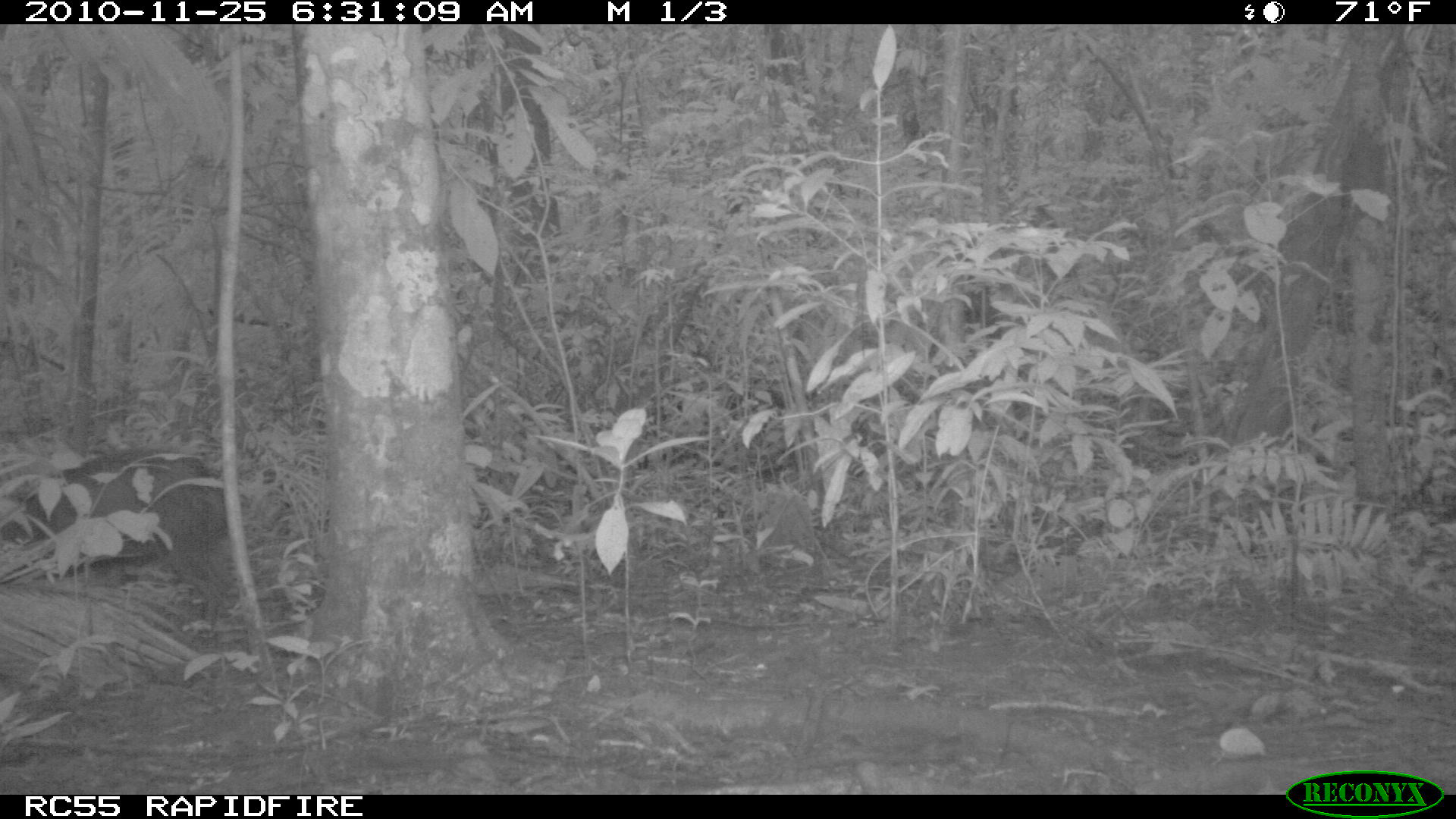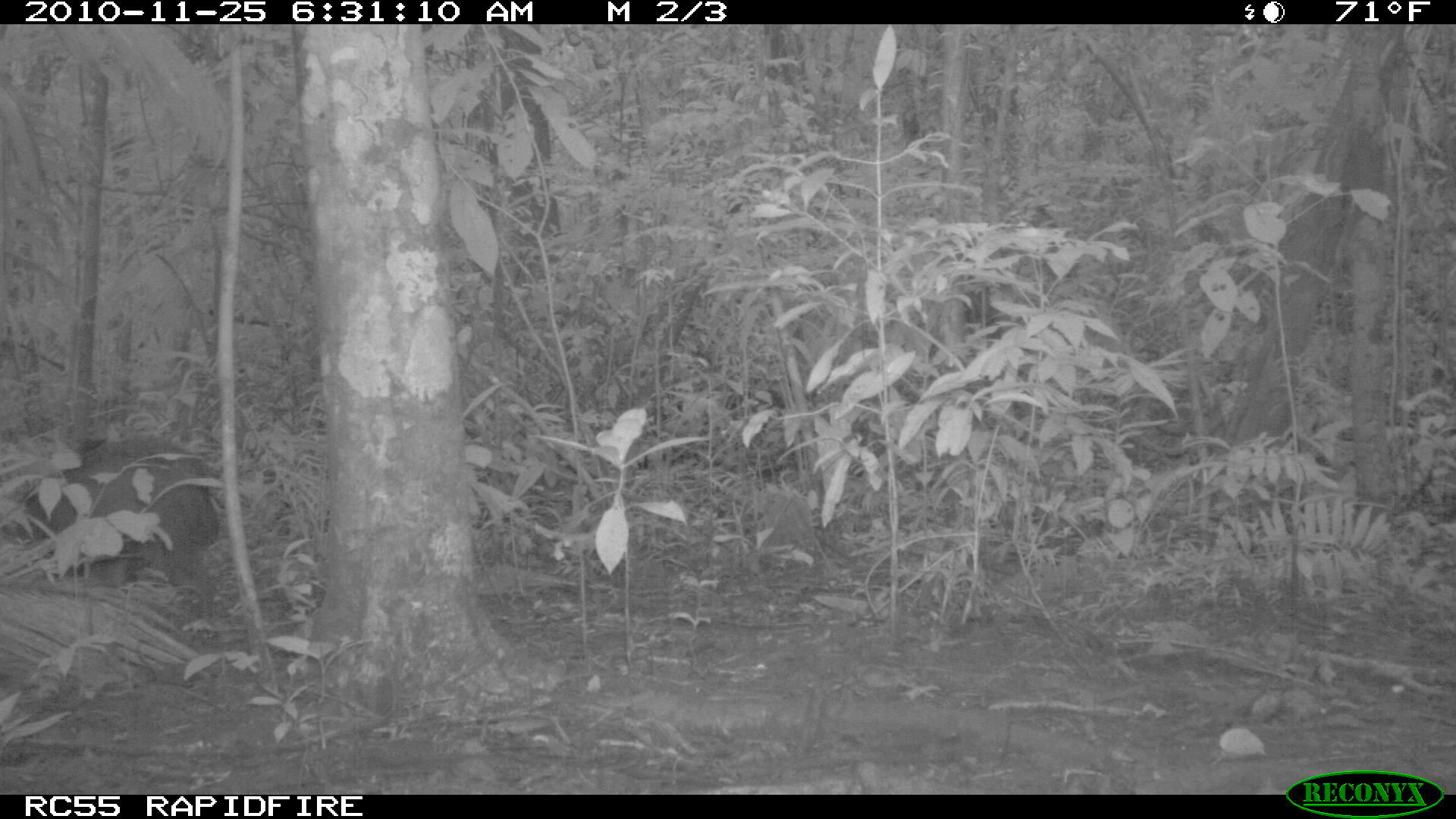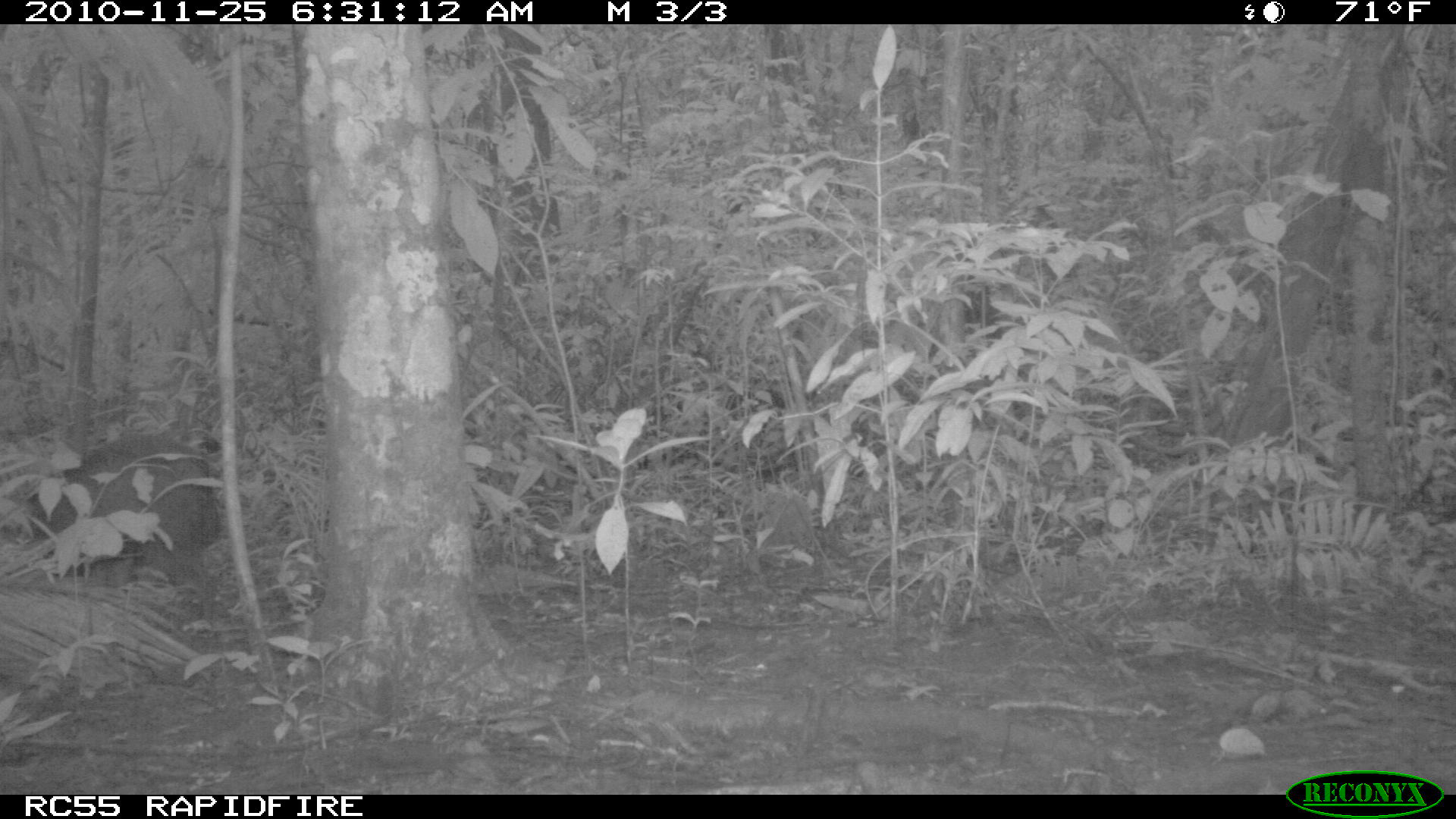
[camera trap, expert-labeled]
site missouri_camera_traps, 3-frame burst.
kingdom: Animalia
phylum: Chordata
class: Mammalia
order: Artiodactyla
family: Tayassuidae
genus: Pecari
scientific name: Pecari tajacu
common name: collared peccary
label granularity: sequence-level